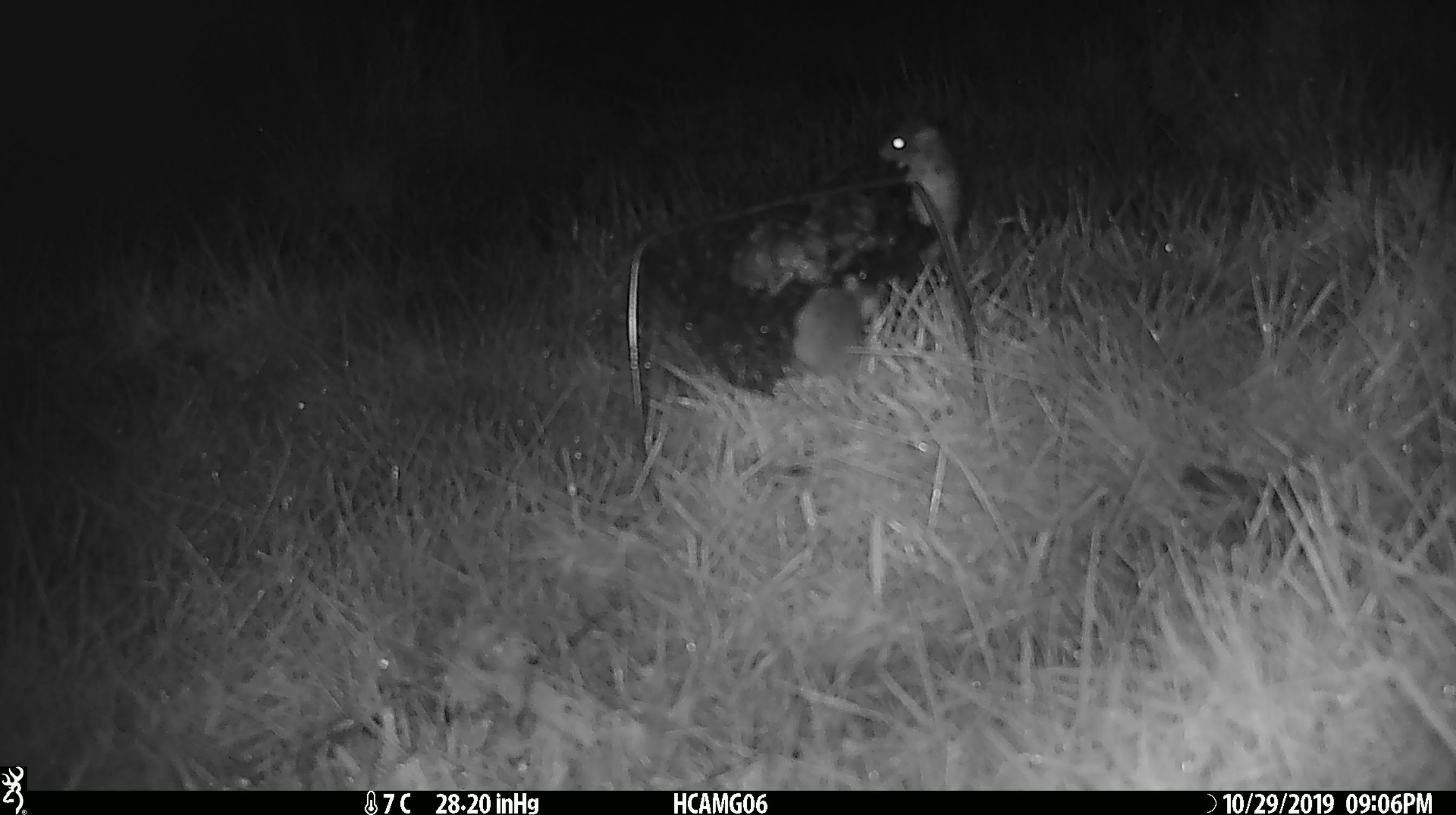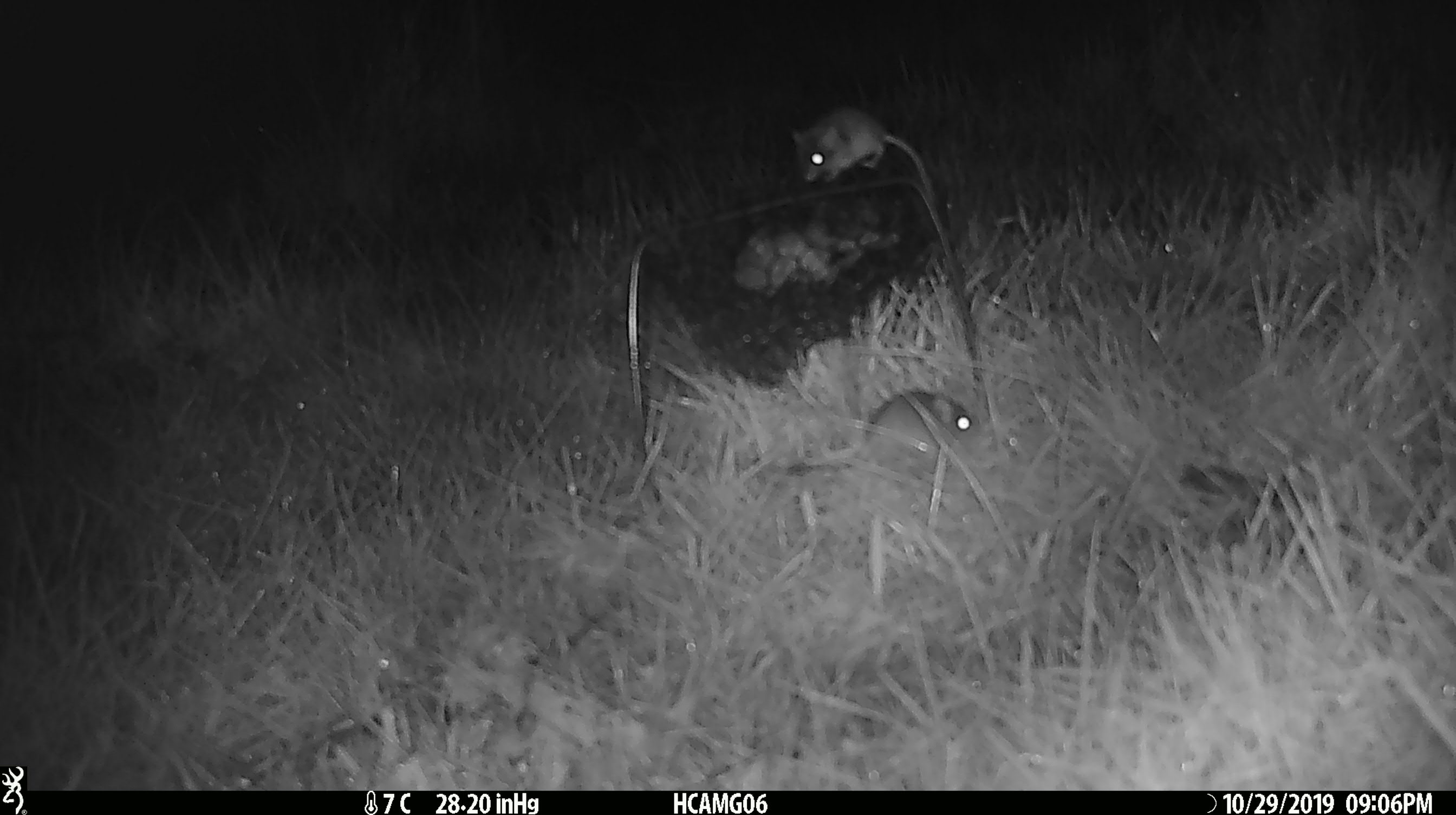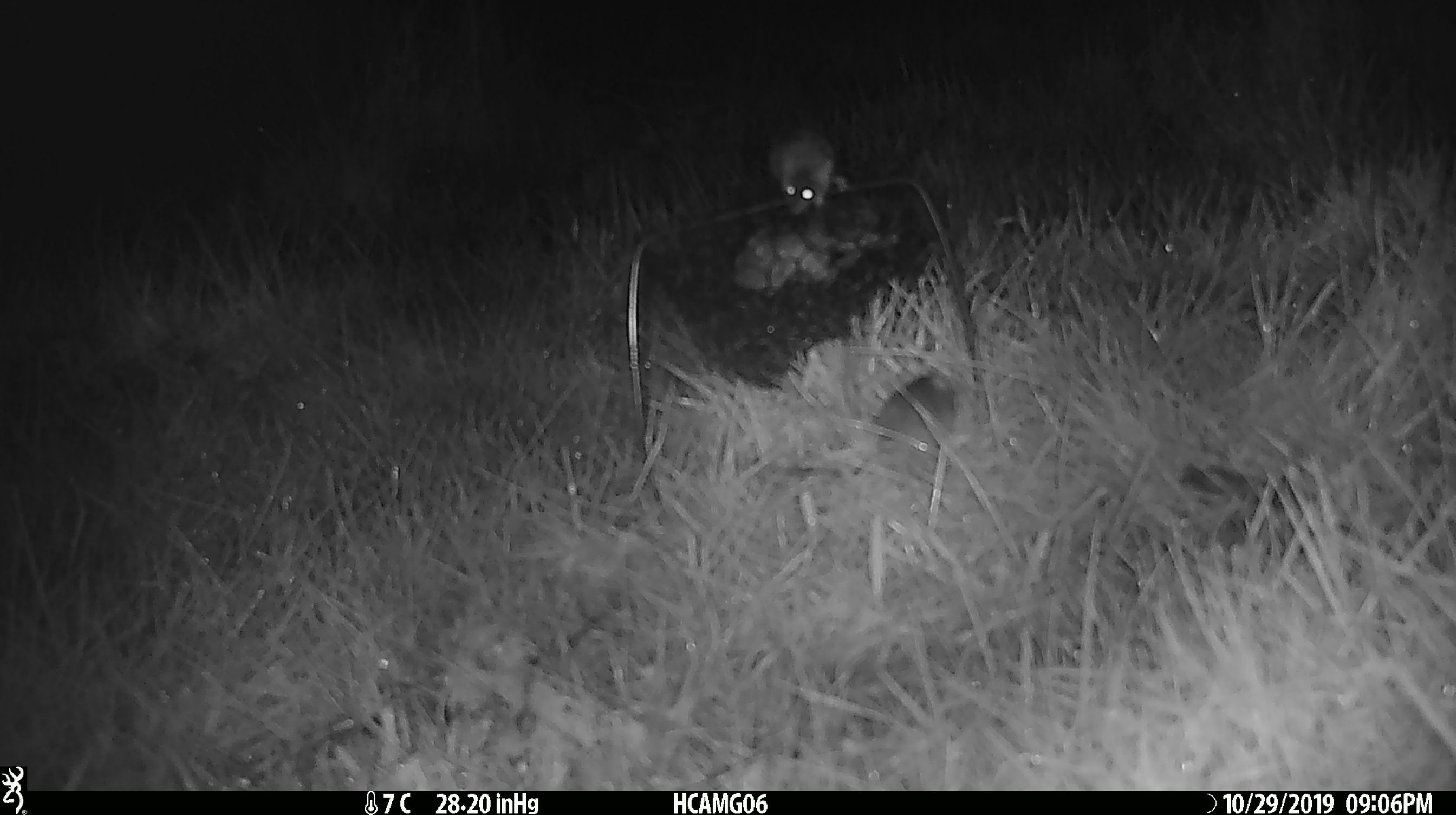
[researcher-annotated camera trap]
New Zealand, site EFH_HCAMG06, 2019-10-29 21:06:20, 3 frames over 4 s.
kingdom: Animalia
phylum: Chordata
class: Mammalia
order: Rodentia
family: Muridae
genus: Mus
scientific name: Mus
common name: mouse